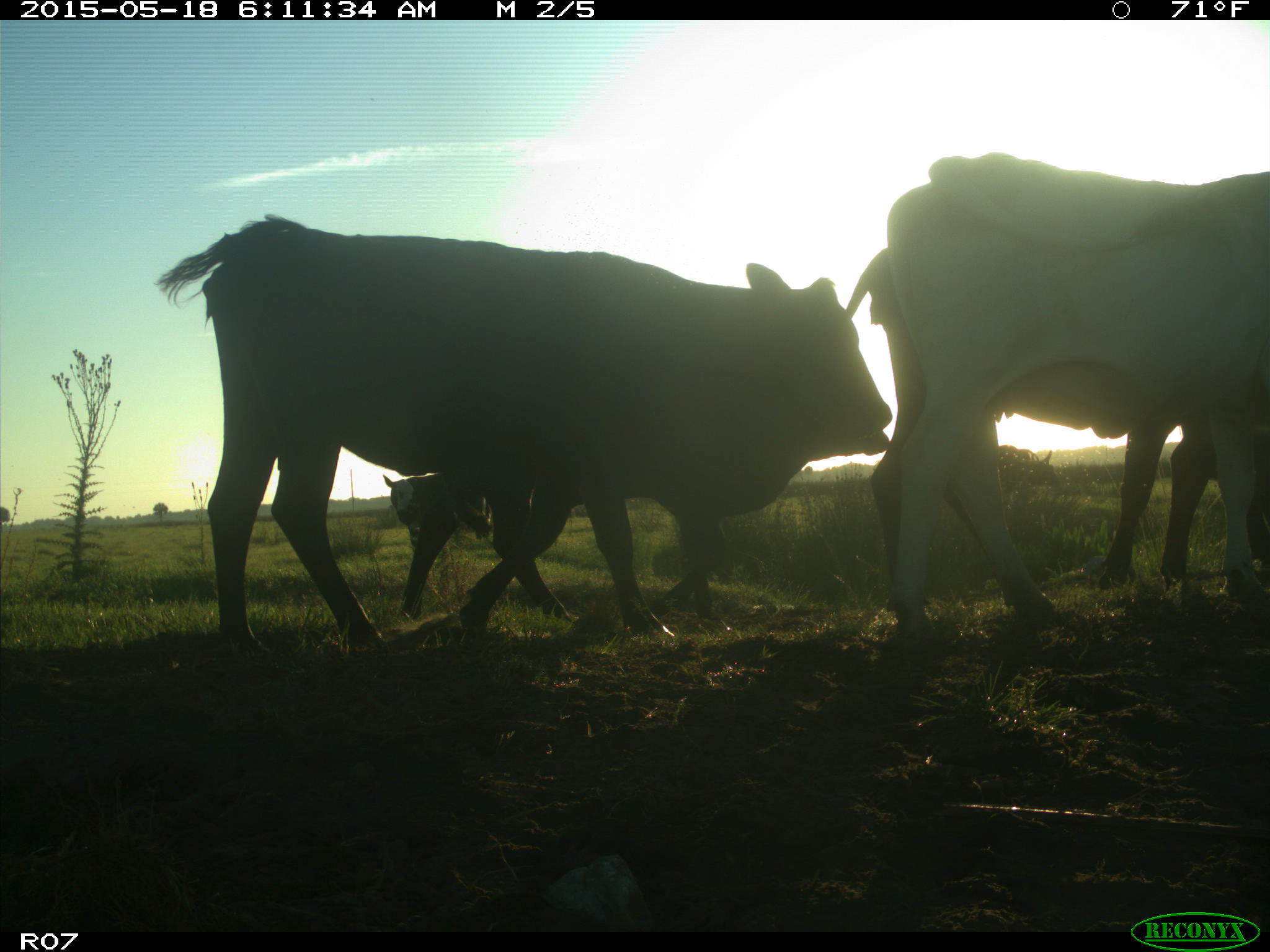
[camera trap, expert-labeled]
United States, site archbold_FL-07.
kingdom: Animalia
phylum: Chordata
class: Mammalia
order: Artiodactyla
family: Bovidae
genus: Bos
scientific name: Bos taurus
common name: domestic cow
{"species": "Bos taurus (domestic cow)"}